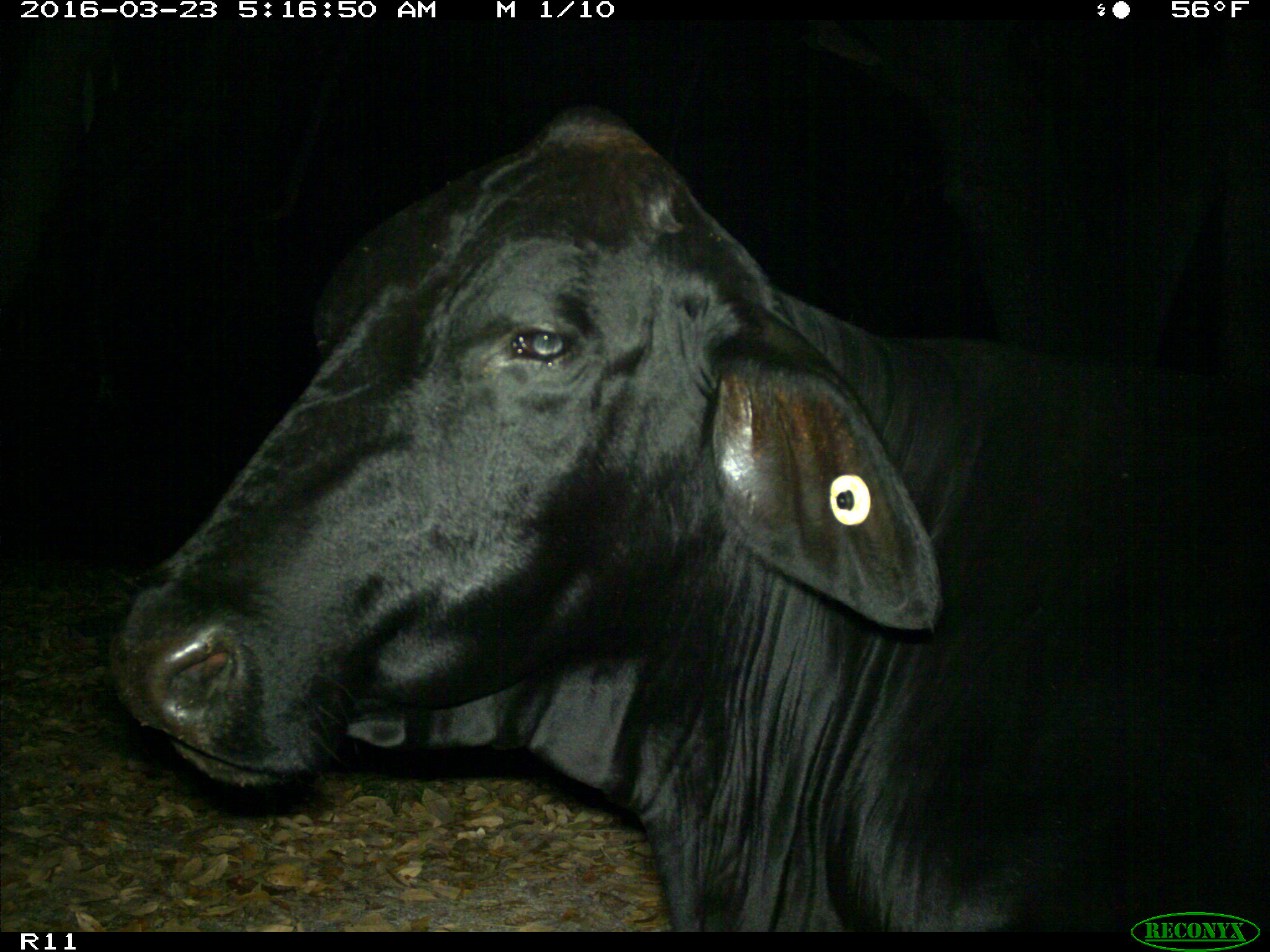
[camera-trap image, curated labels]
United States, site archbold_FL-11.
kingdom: Animalia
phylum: Chordata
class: Mammalia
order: Artiodactyla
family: Bovidae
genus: Bos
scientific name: Bos taurus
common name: domestic cow